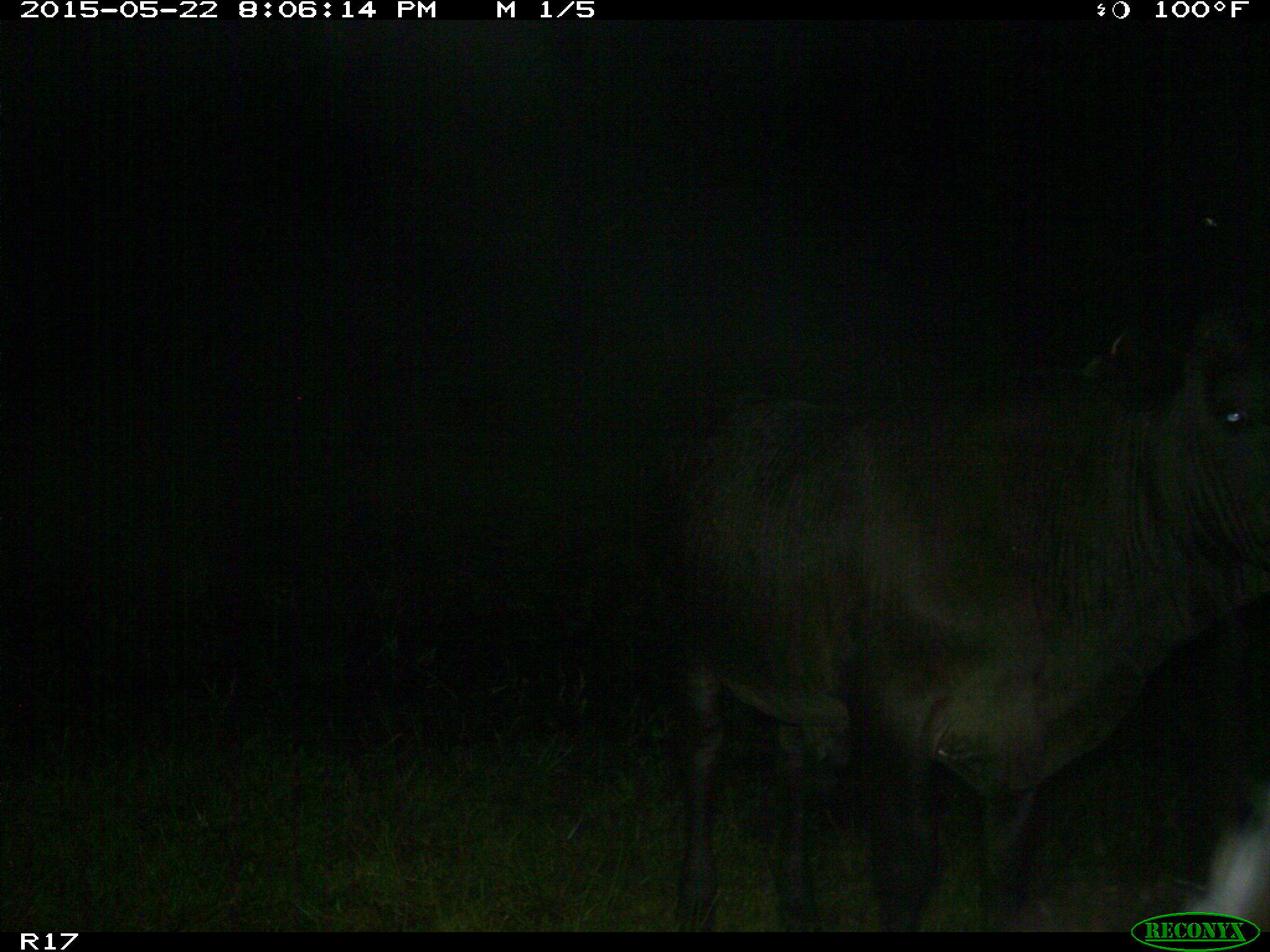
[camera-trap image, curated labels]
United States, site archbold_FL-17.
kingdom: Animalia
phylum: Chordata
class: Mammalia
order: Artiodactyla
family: Bovidae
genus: Bos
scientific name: Bos taurus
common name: domestic cow